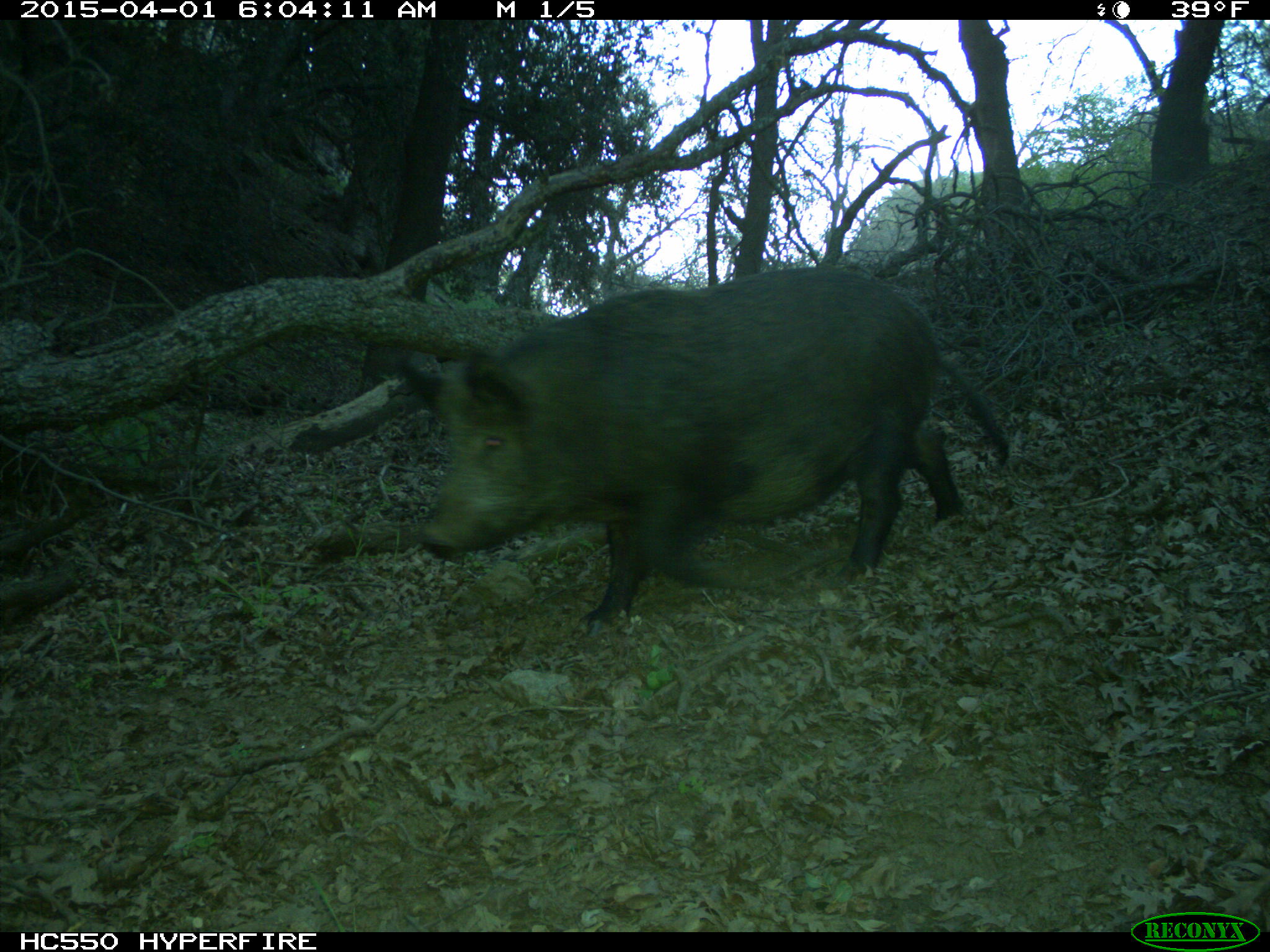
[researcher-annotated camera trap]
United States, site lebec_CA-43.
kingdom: Animalia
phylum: Chordata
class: Mammalia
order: Artiodactyla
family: Suidae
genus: Sus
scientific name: Sus scrofa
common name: wild boar